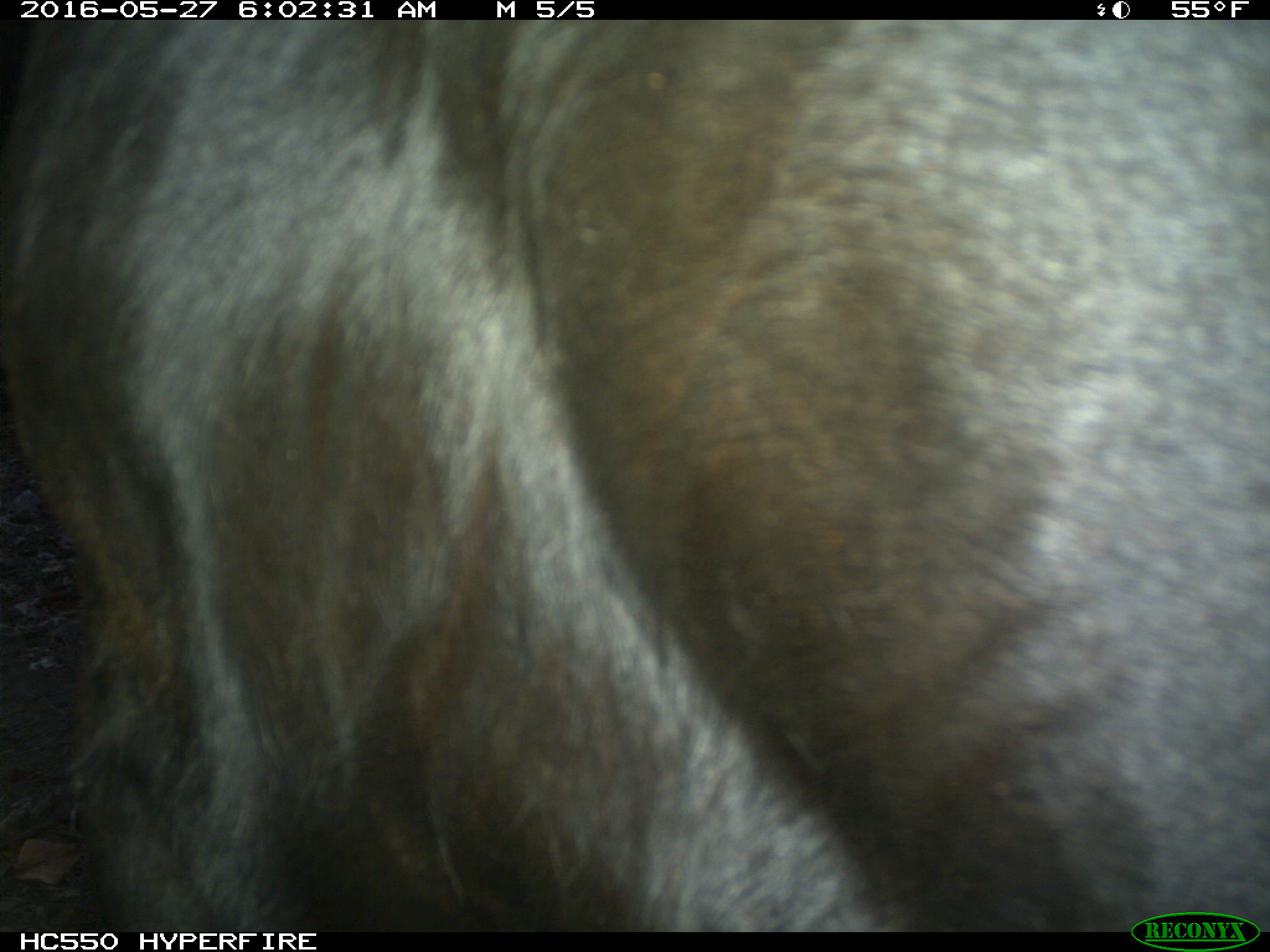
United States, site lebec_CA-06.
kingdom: Animalia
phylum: Chordata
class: Mammalia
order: Artiodactyla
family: Bovidae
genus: Bos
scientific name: Bos taurus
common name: domestic cow